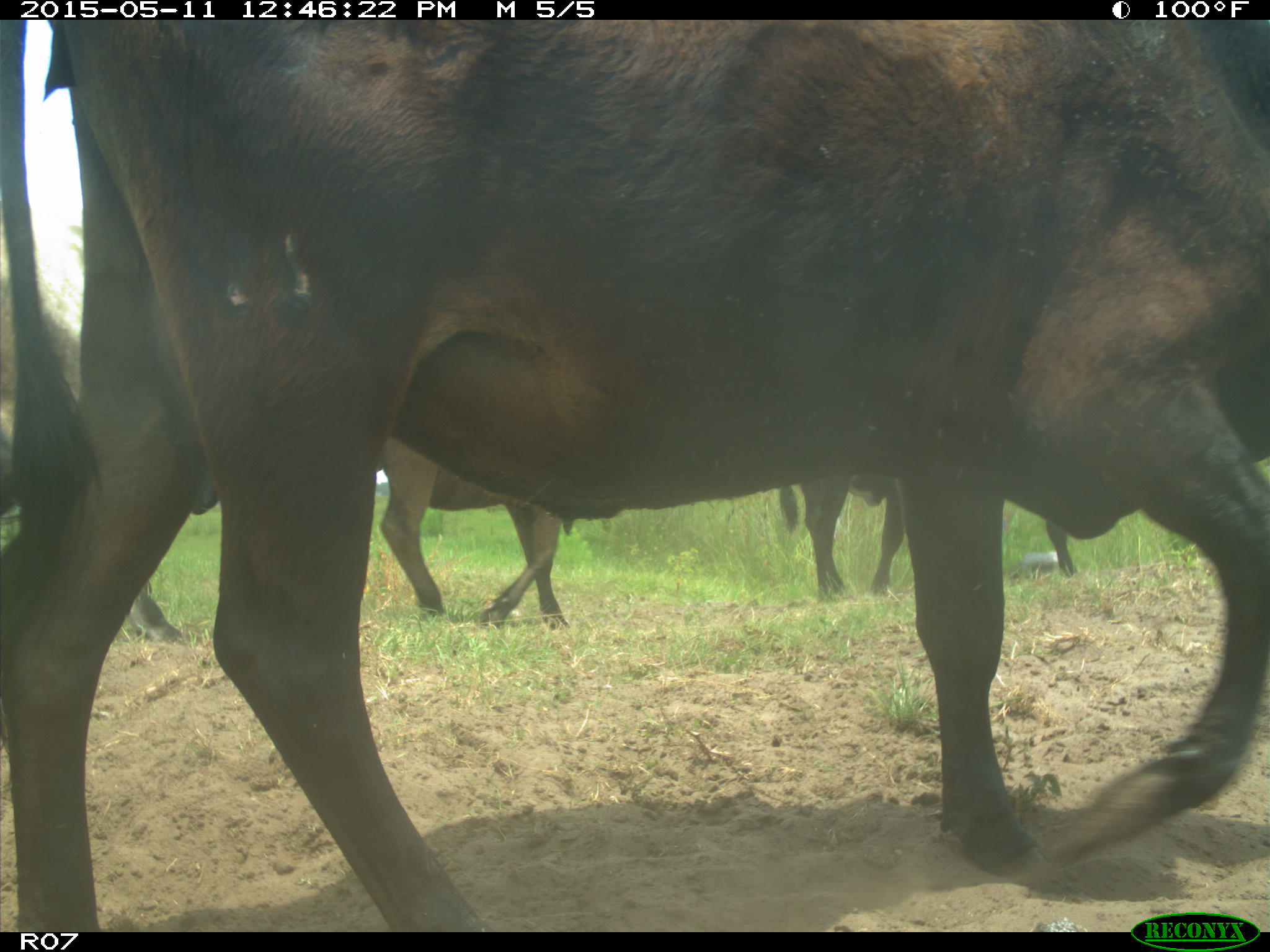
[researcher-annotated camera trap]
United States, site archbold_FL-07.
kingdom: Animalia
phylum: Chordata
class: Mammalia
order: Artiodactyla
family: Bovidae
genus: Bos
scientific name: Bos taurus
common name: domestic cow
Bos taurus (domestic cow).